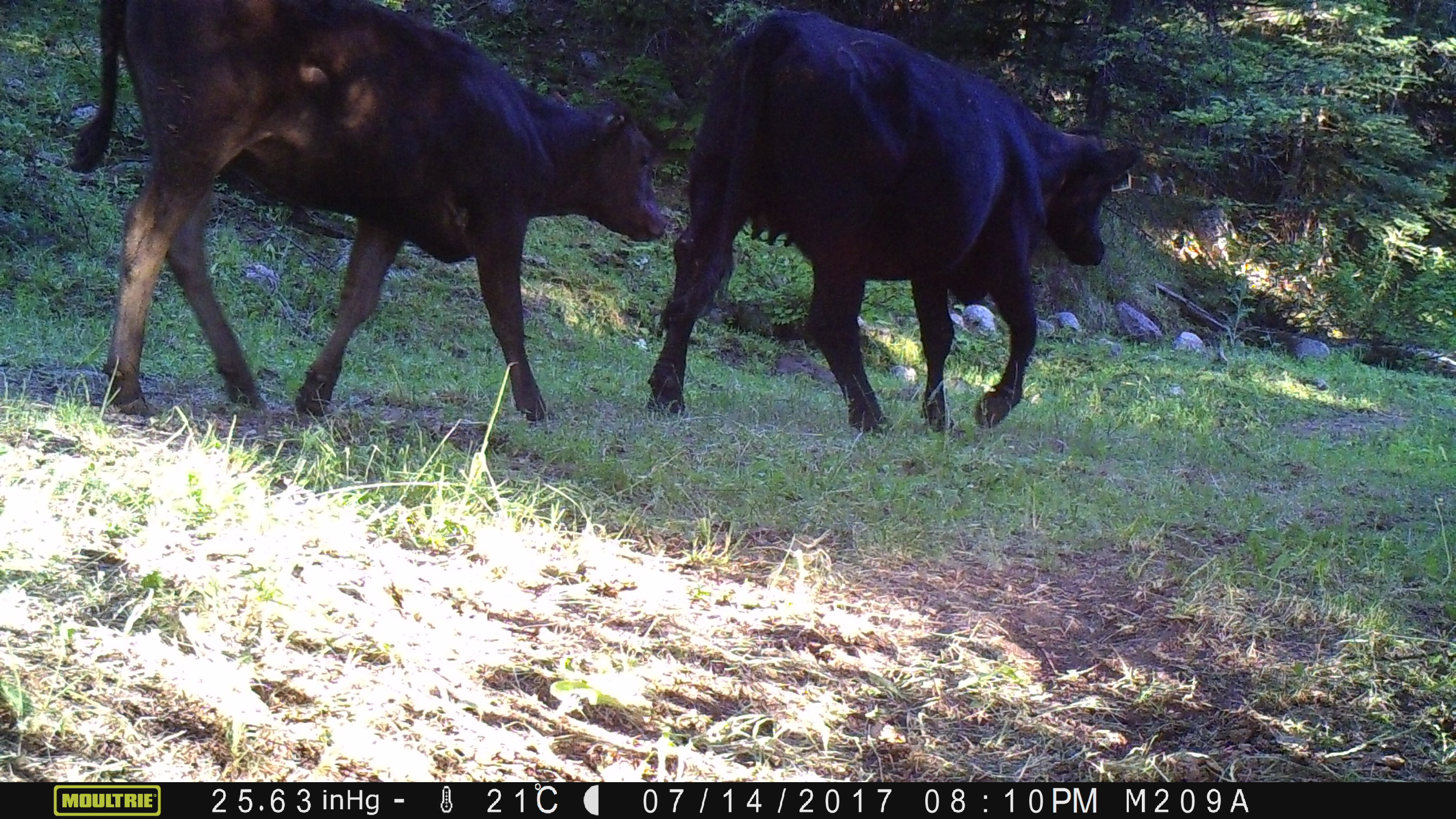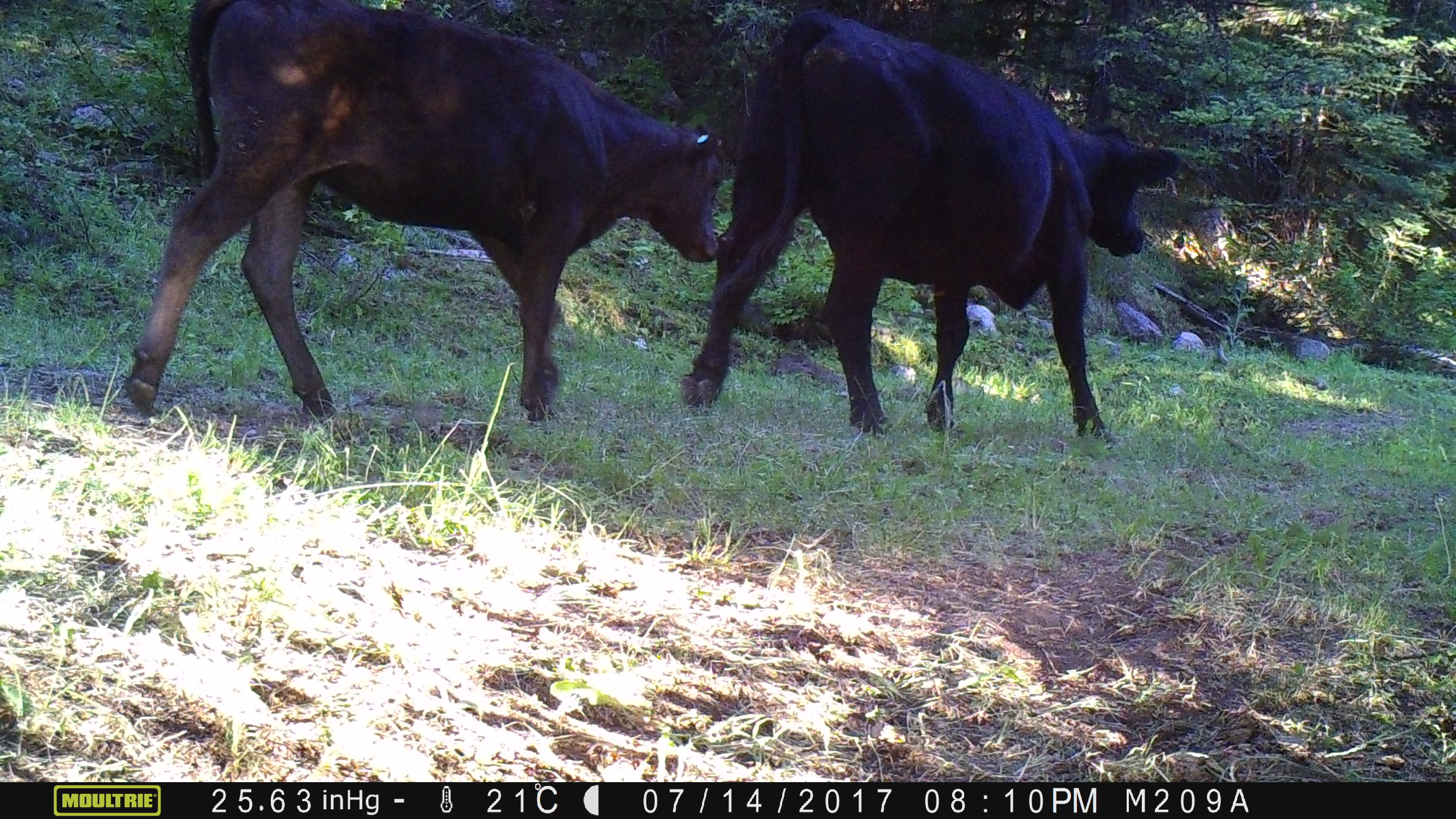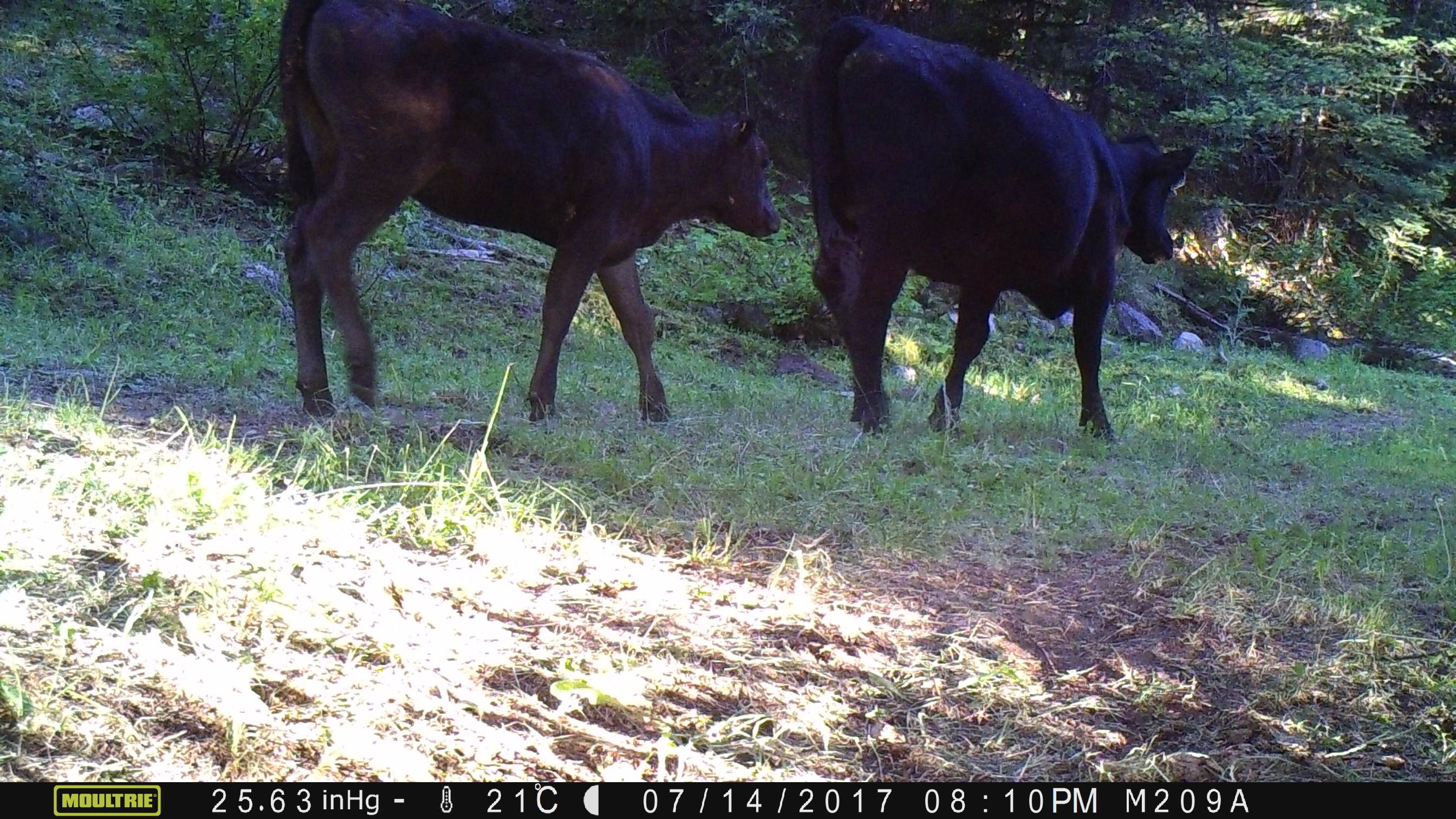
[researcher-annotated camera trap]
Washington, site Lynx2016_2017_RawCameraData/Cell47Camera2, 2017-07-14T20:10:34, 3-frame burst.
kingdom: Animalia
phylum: Chordata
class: Mammalia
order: Artiodactyla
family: Bovidae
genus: Bos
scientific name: Bos taurus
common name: domestic cattle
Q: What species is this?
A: Domestic cattle (Bos taurus).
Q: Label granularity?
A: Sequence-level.